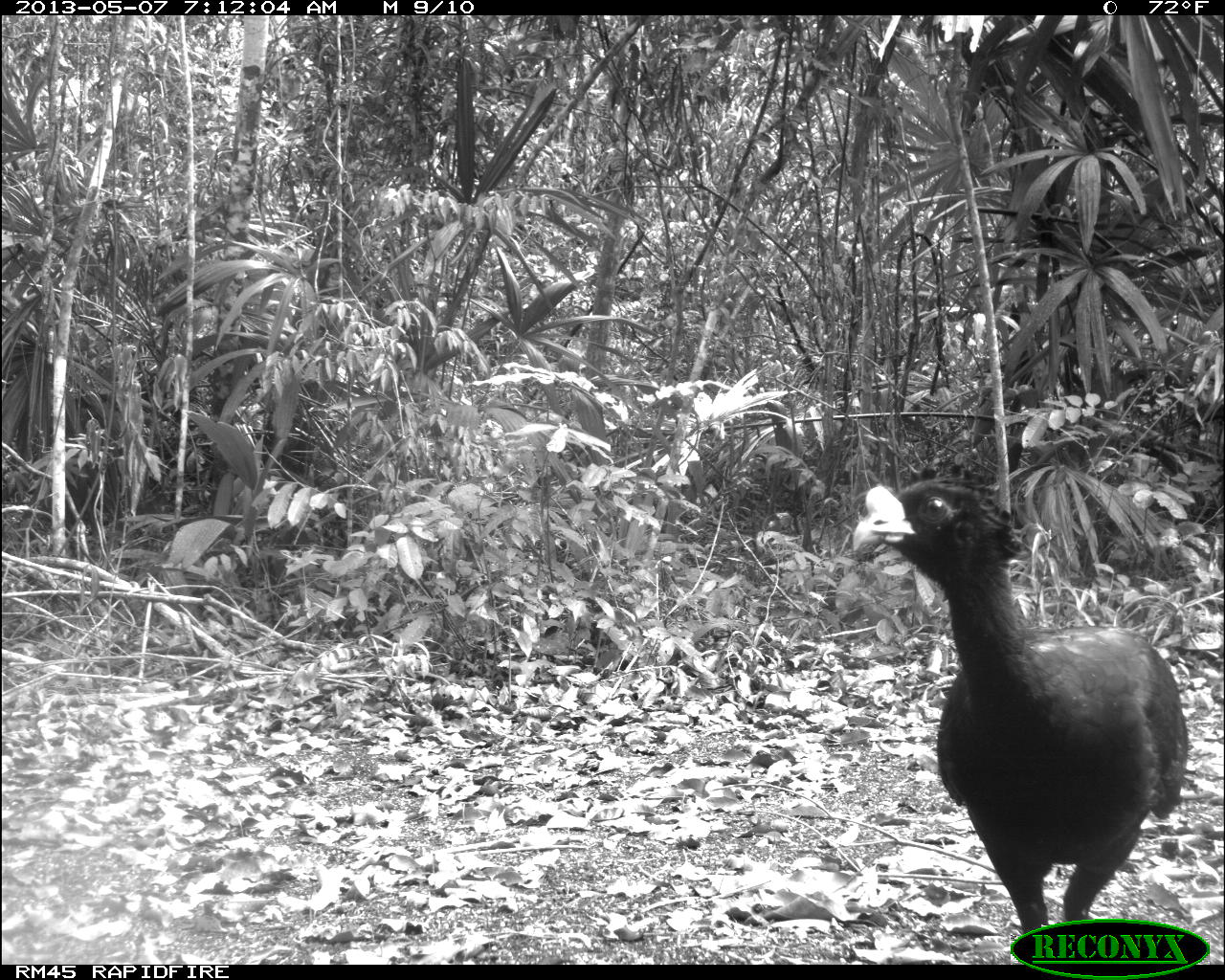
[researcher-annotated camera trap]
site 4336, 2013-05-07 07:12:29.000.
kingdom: Animalia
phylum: Chordata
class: Aves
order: Galliformes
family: Cracidae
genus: Crax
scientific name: Crax rubra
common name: great curassow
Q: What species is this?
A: Crax rubra (great curassow).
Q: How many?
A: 1.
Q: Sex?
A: Male.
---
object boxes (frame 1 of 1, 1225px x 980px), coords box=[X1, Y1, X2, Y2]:
crax rubra: box=[851, 459, 1190, 935]